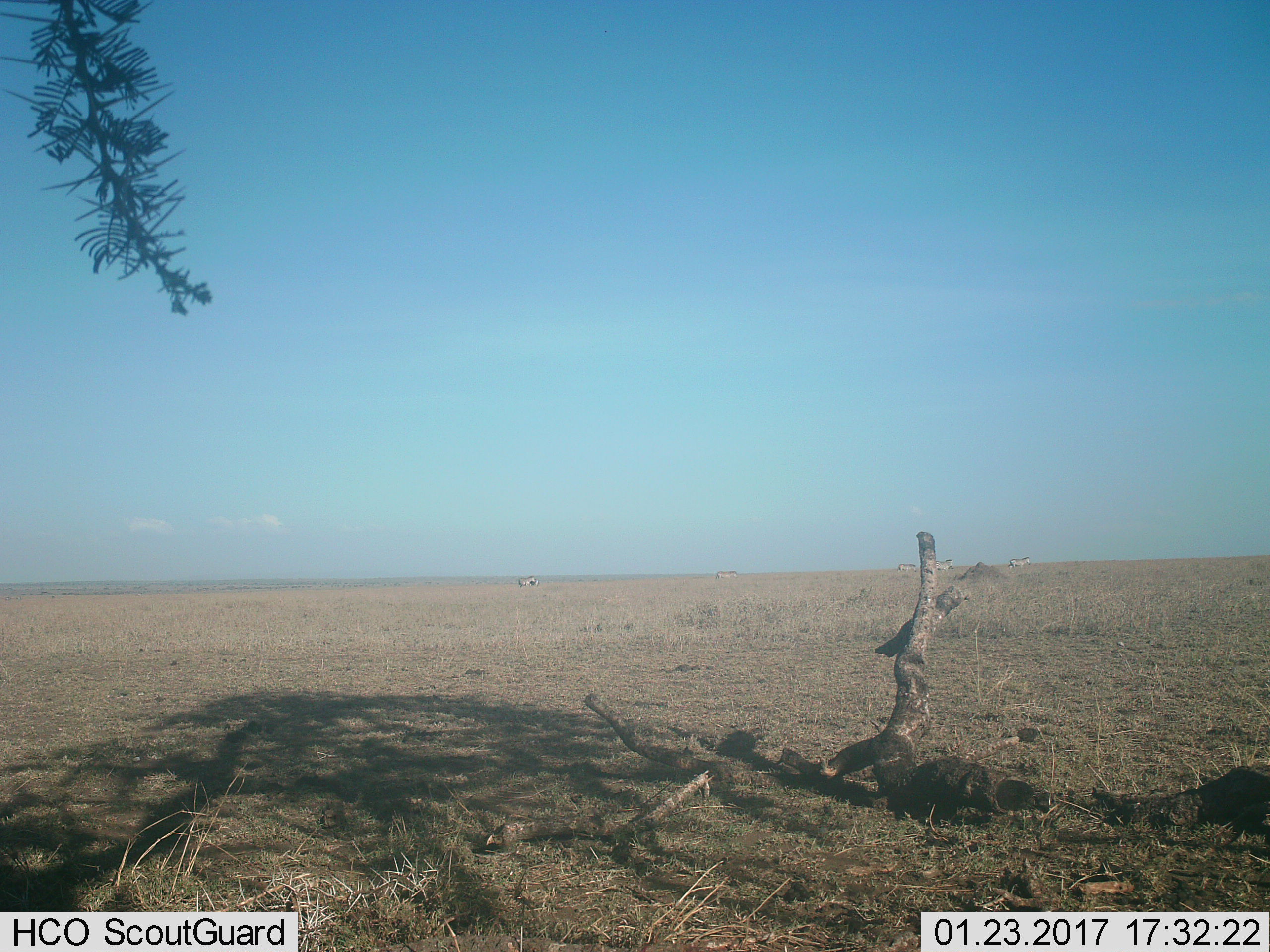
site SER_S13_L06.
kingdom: Animalia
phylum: Chordata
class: Mammalia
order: Perissodactyla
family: Equidae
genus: Equus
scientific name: Equus quagga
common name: plains zebra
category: zebraplains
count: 5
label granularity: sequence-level